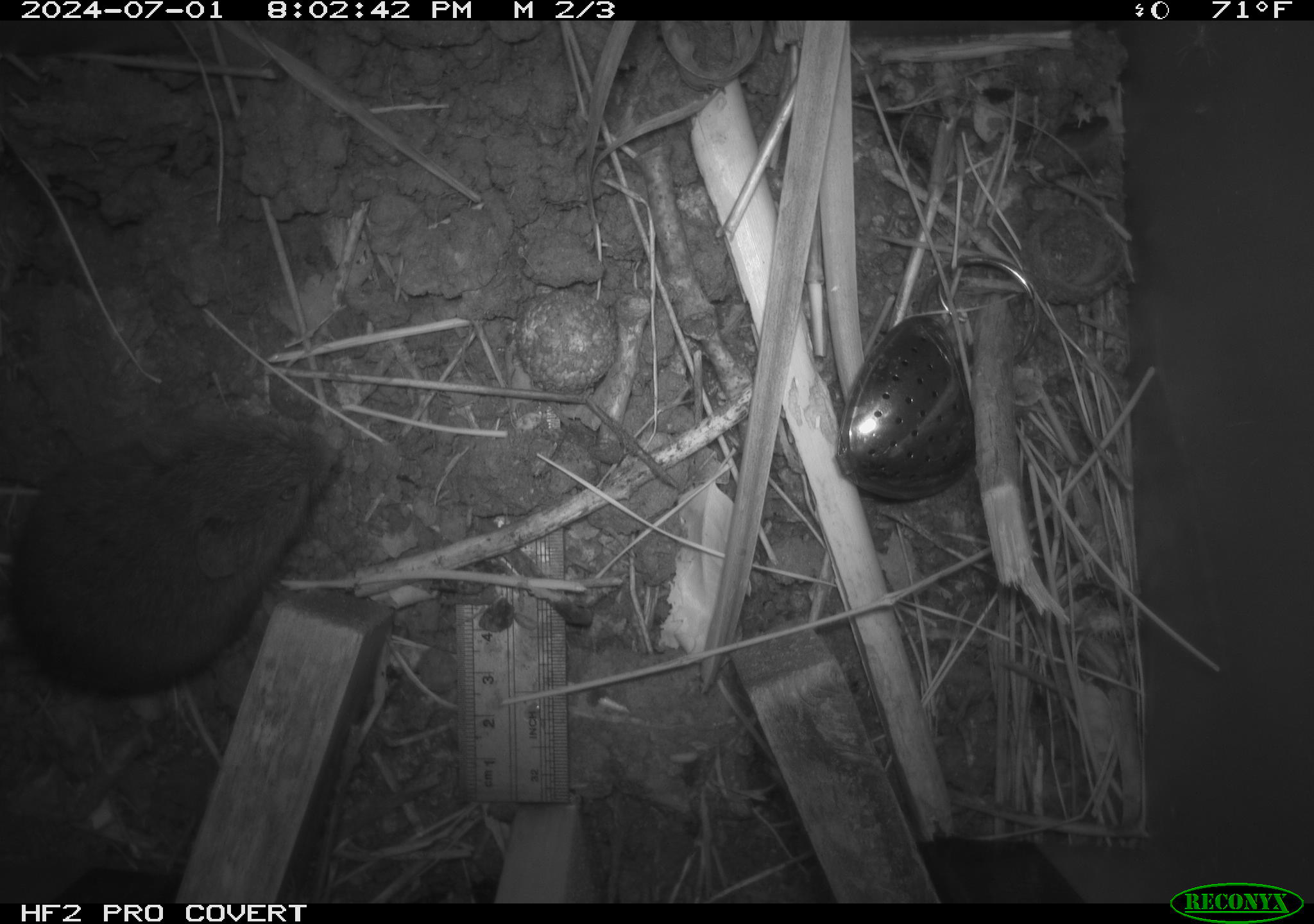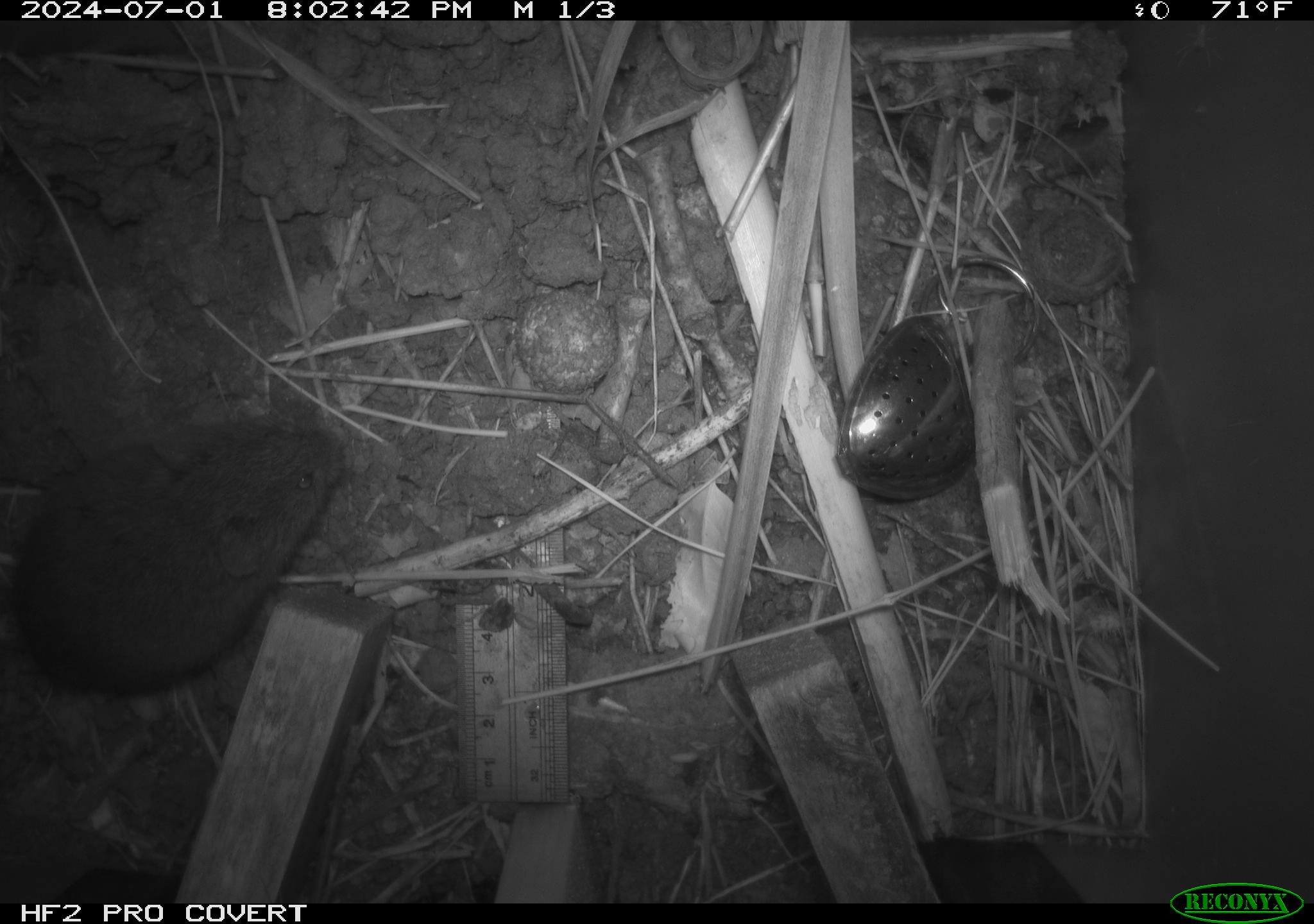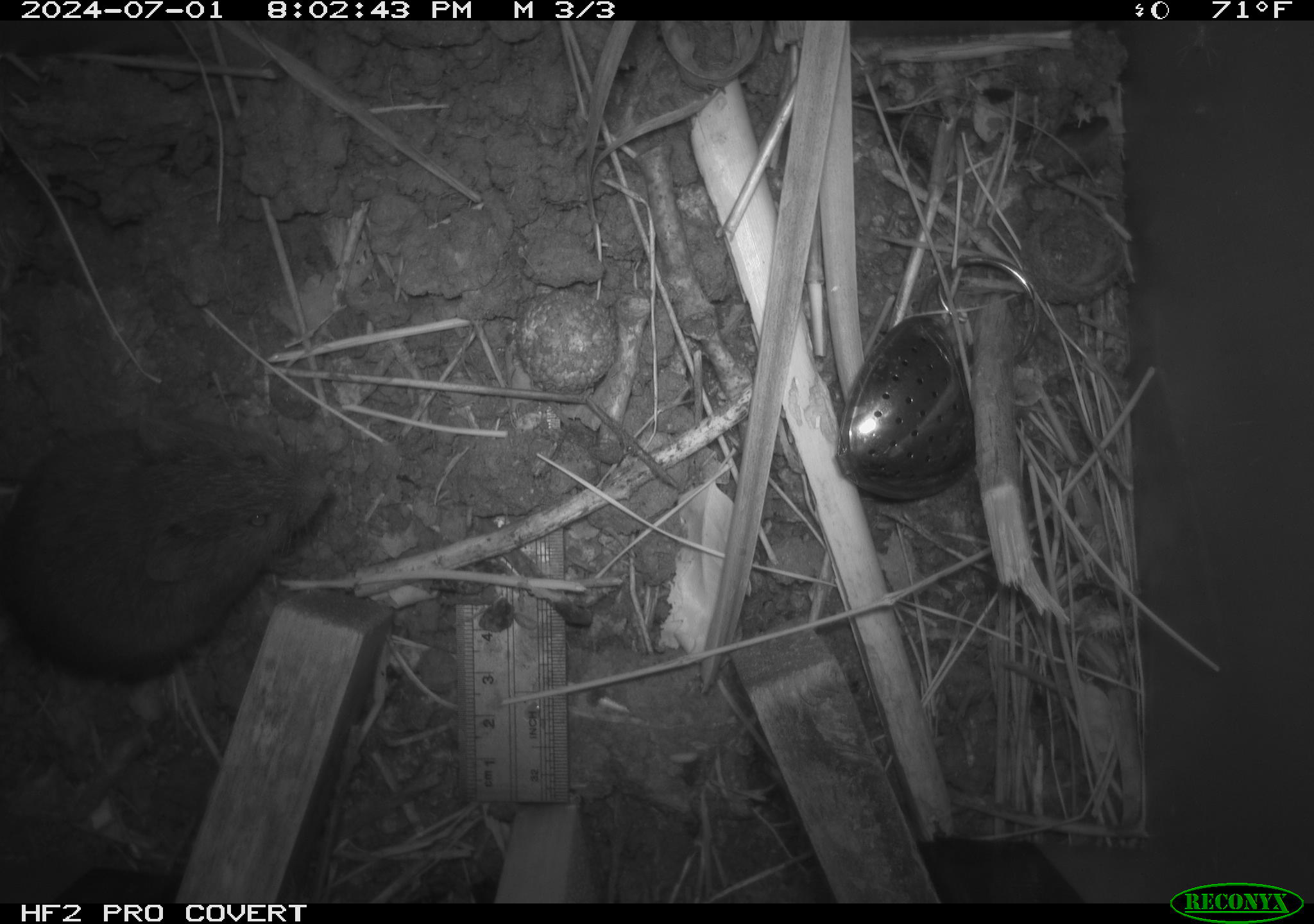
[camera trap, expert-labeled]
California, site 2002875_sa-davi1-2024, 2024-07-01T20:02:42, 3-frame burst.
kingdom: Animalia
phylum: Chordata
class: Mammalia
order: Rodentia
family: Cricetidae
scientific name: Arvicolinae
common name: voles, lemmings, and muskrats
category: arvicolinae subfamily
Arvicolinae subfamily (voles, lemmings, and muskrats) (Arvicolinae).